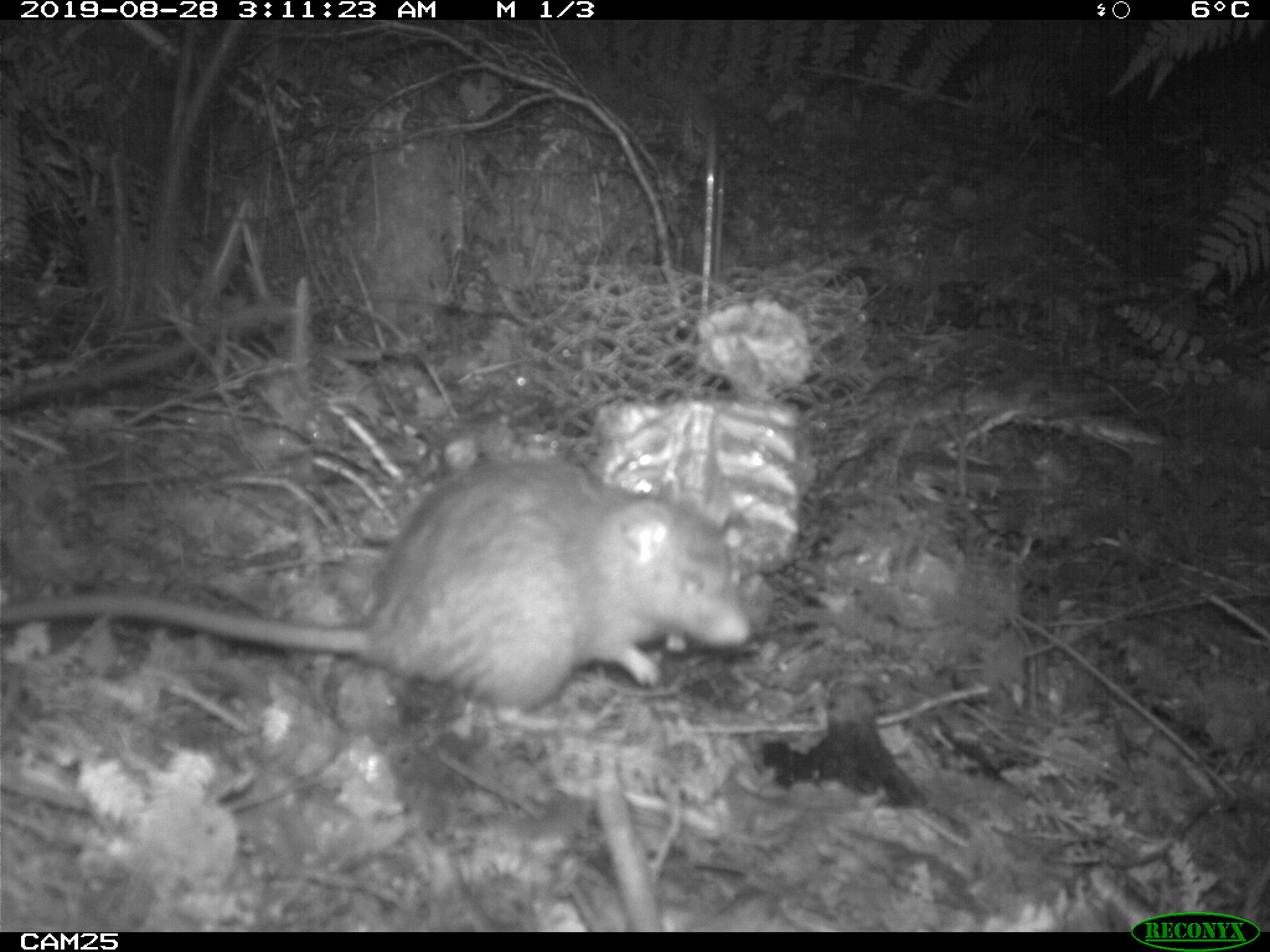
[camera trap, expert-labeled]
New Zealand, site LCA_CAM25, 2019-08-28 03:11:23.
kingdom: Animalia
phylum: Chordata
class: Mammalia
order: Rodentia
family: Muridae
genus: Rattus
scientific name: Rattus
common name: rat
Rat (Rattus).